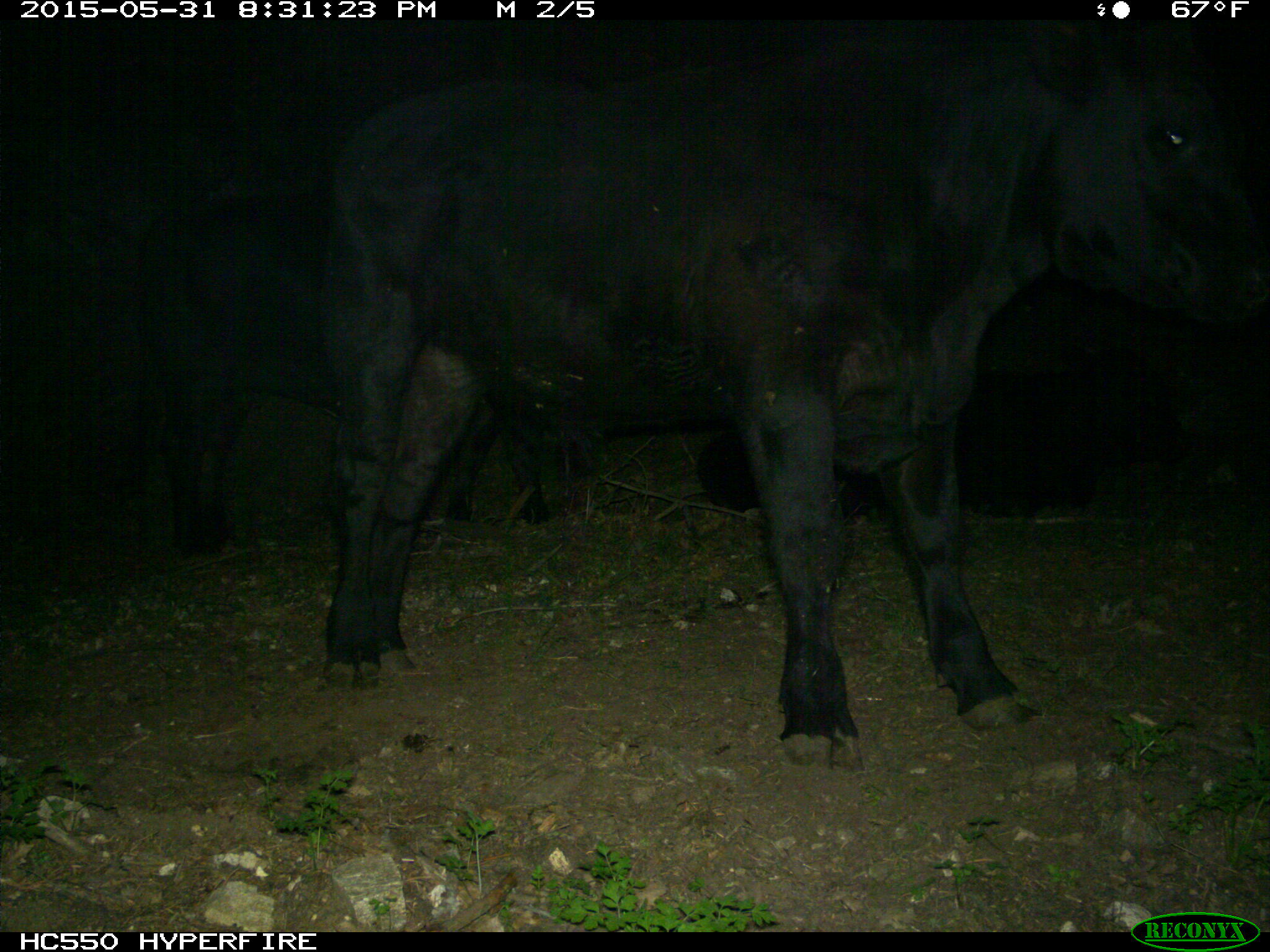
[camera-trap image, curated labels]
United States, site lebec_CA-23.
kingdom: Animalia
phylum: Chordata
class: Mammalia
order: Artiodactyla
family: Bovidae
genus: Bos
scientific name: Bos taurus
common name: domestic cow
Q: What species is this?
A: Bos taurus (domestic cow).